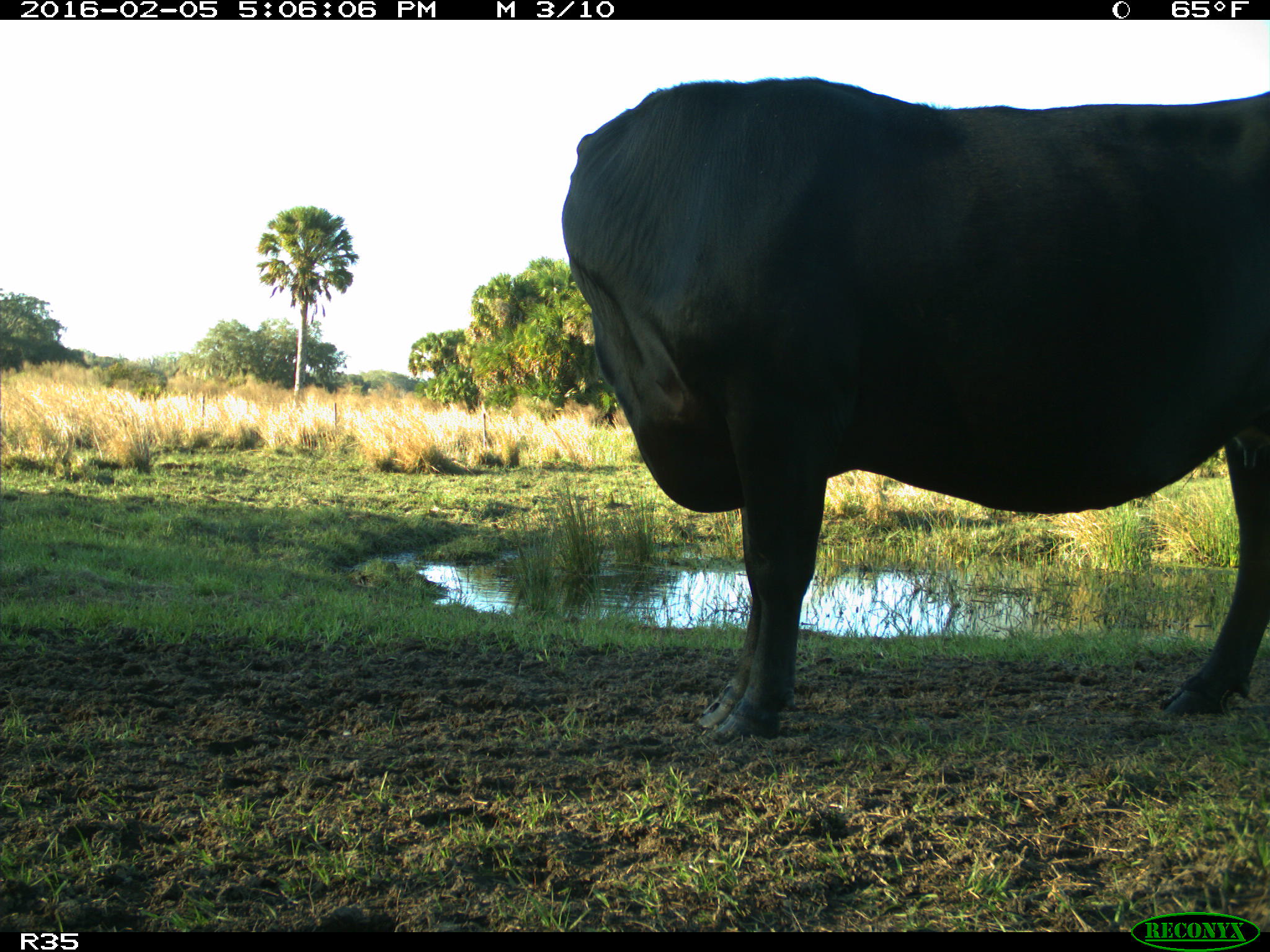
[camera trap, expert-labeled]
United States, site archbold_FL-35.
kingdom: Animalia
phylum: Chordata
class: Mammalia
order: Artiodactyla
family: Bovidae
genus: Bos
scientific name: Bos taurus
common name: domestic cow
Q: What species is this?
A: Bos taurus (domestic cow).